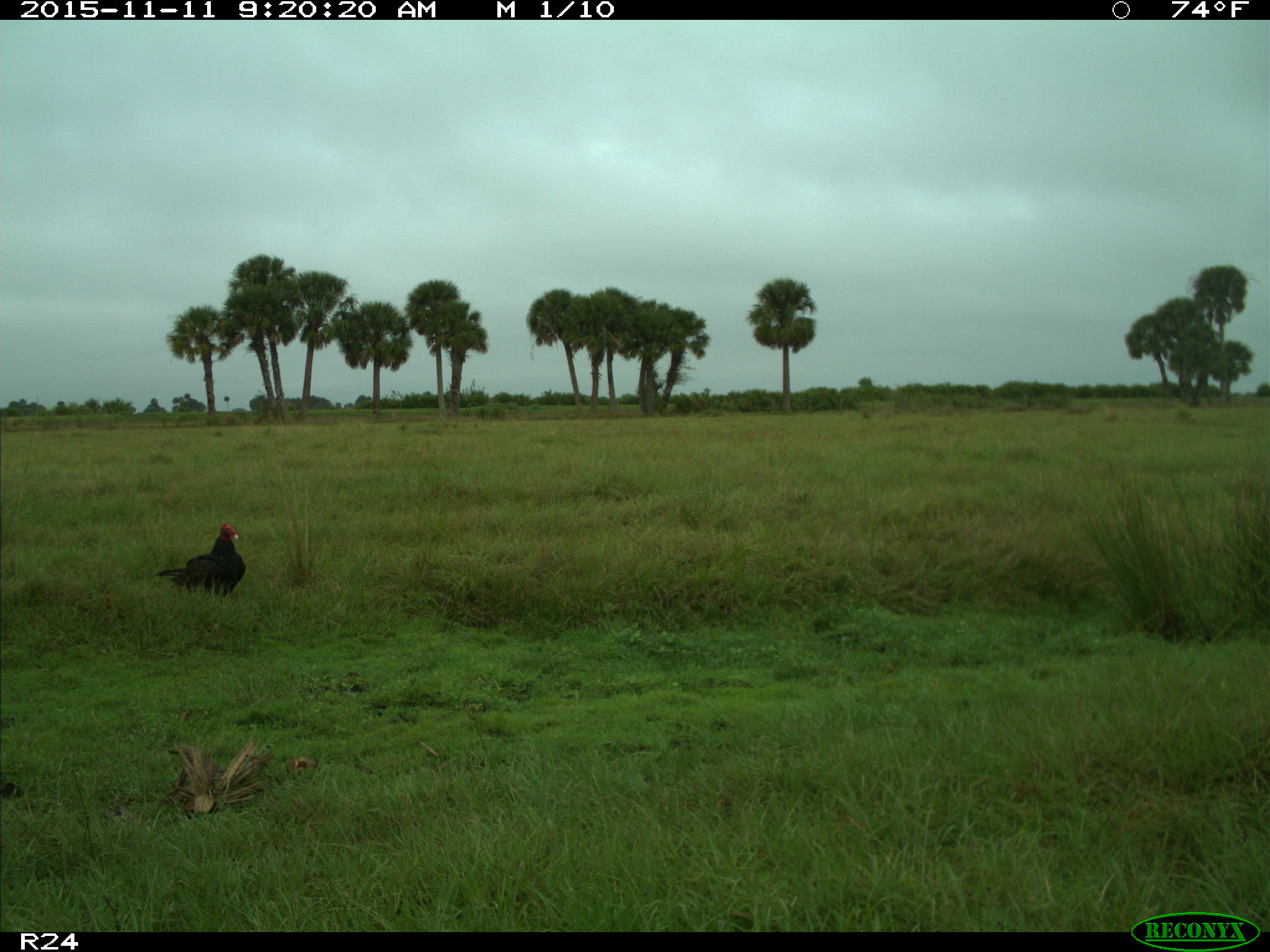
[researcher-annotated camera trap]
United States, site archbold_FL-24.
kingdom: Animalia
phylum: Chordata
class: Aves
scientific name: Aves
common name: birds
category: unidentified bird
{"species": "unidentified bird (birds) (Aves)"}